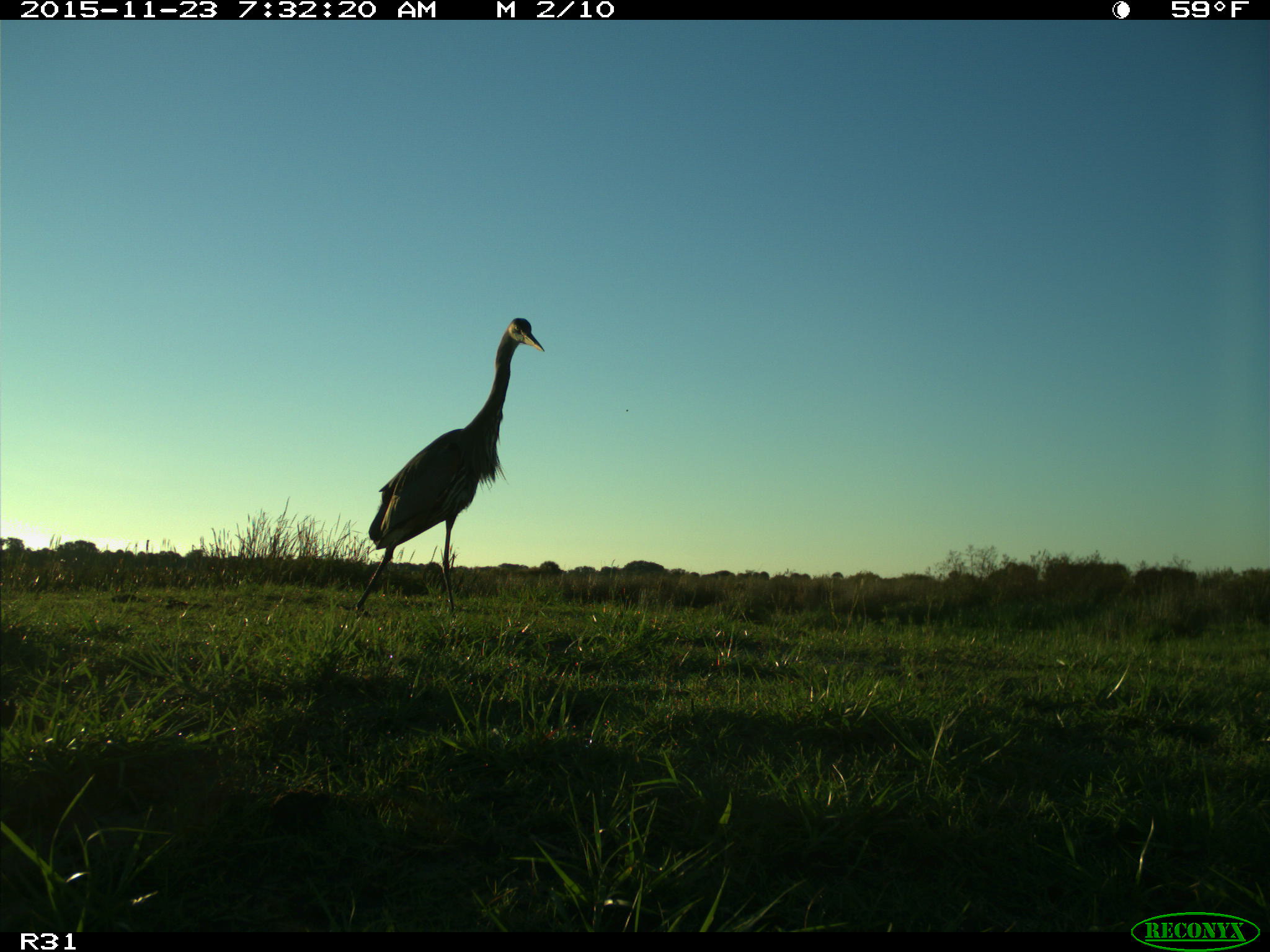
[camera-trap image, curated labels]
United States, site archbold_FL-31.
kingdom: Animalia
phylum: Chordata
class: Aves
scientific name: Aves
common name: birds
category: unidentified bird